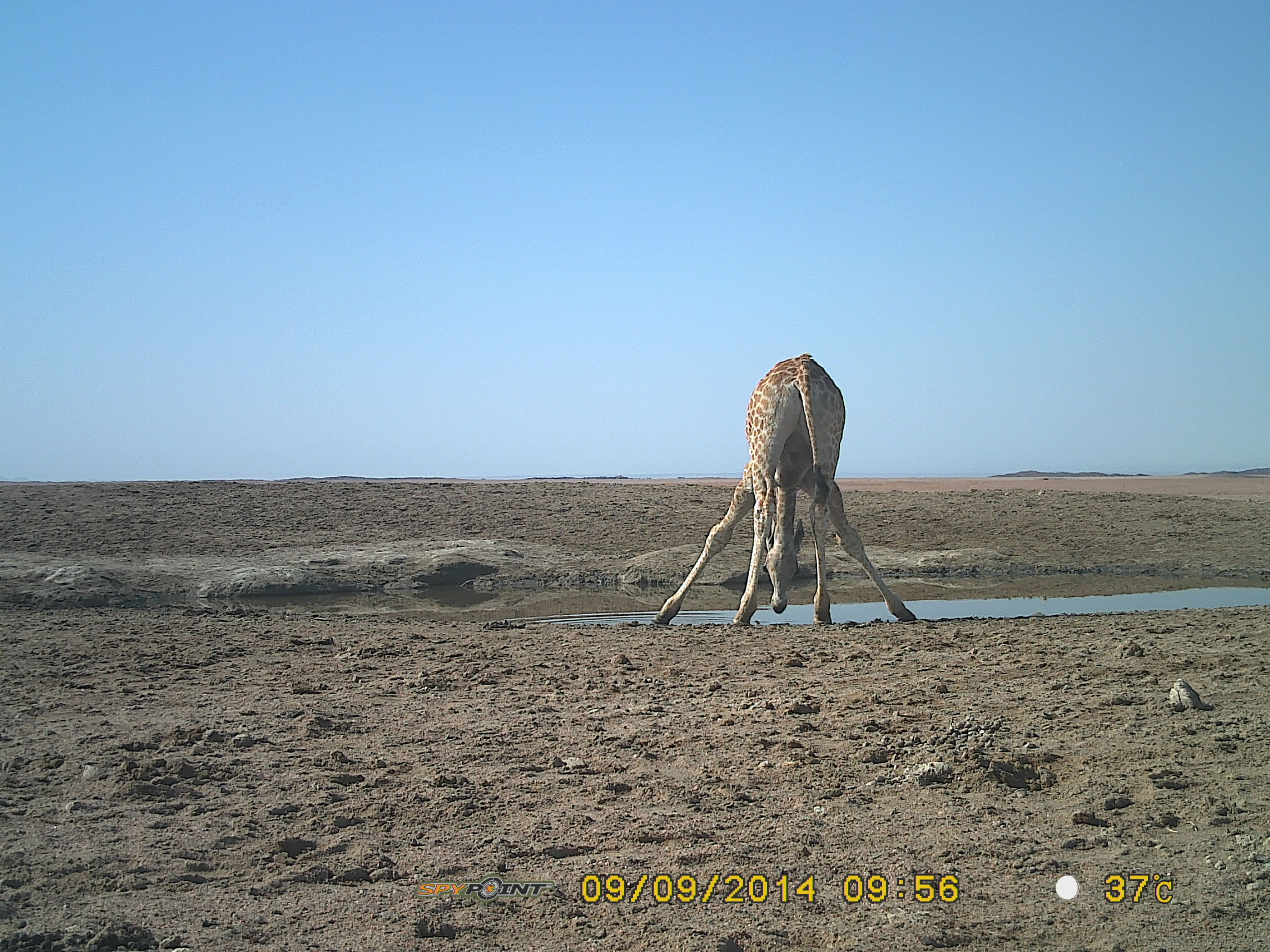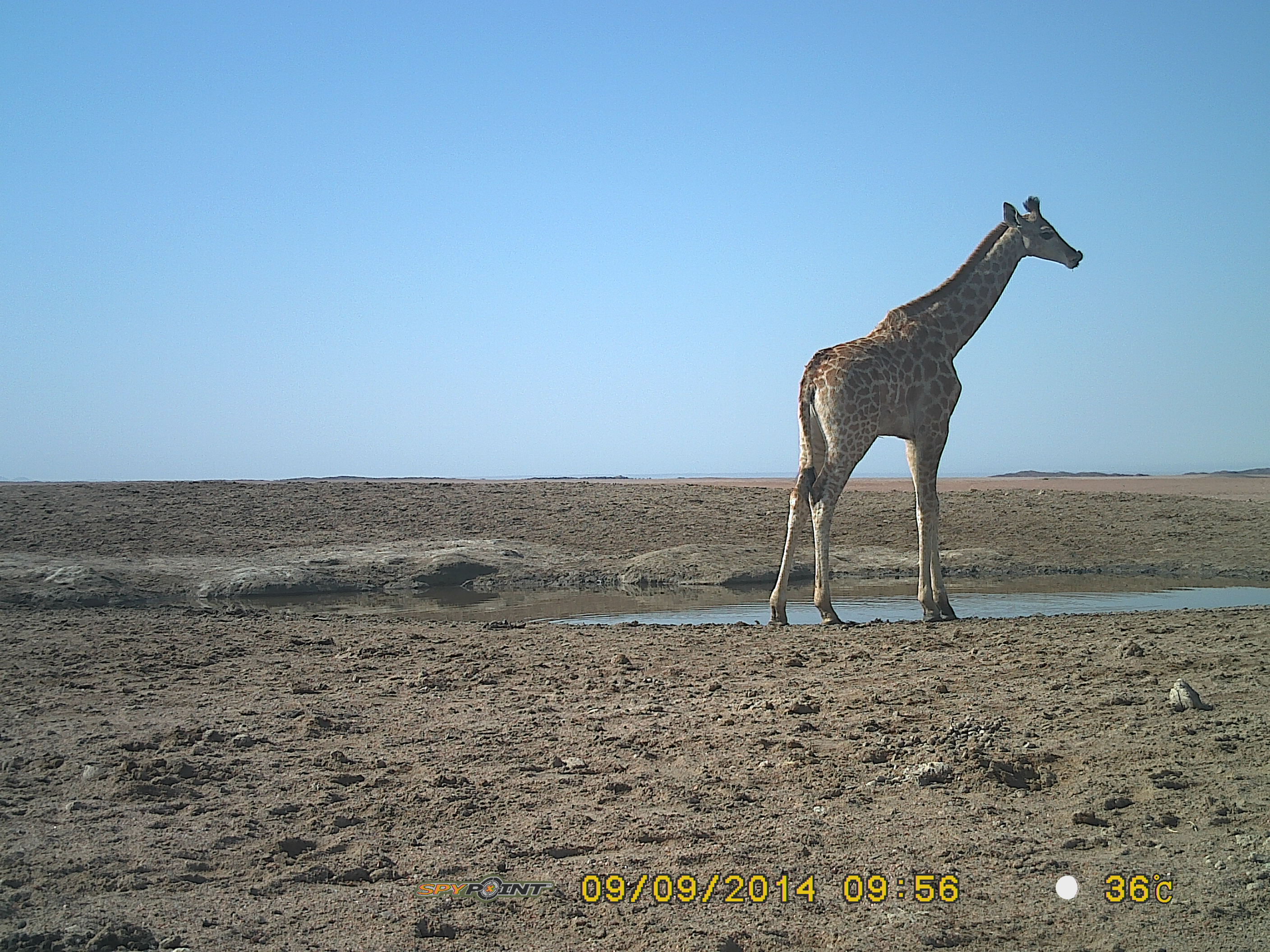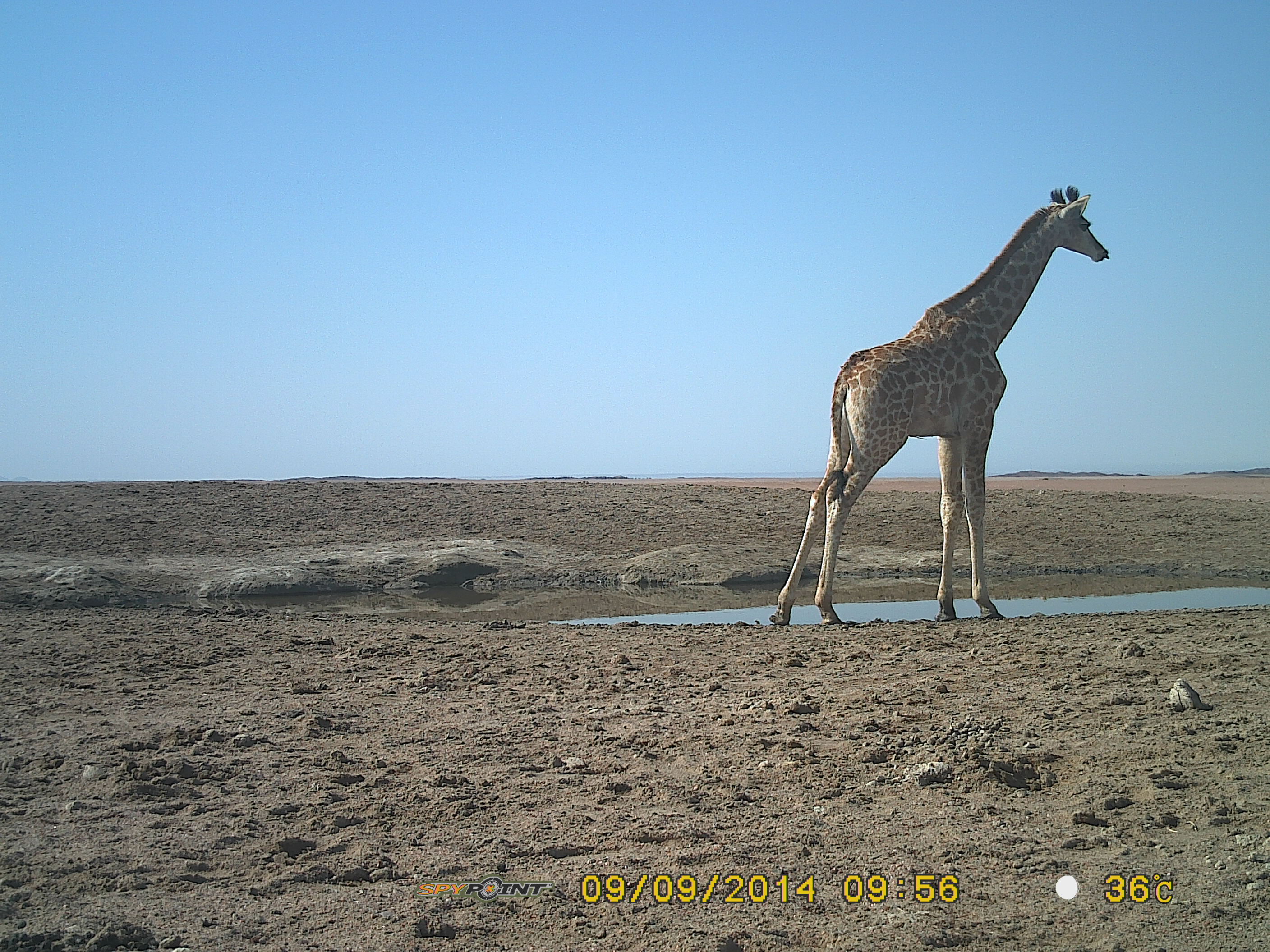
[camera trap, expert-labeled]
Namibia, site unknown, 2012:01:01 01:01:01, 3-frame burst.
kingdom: Animalia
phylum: Chordata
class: Mammalia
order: Artiodactyla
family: Giraffidae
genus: Giraffa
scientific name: Giraffa camelopardalis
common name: giraffe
Giraffa camelopardalis (giraffe).